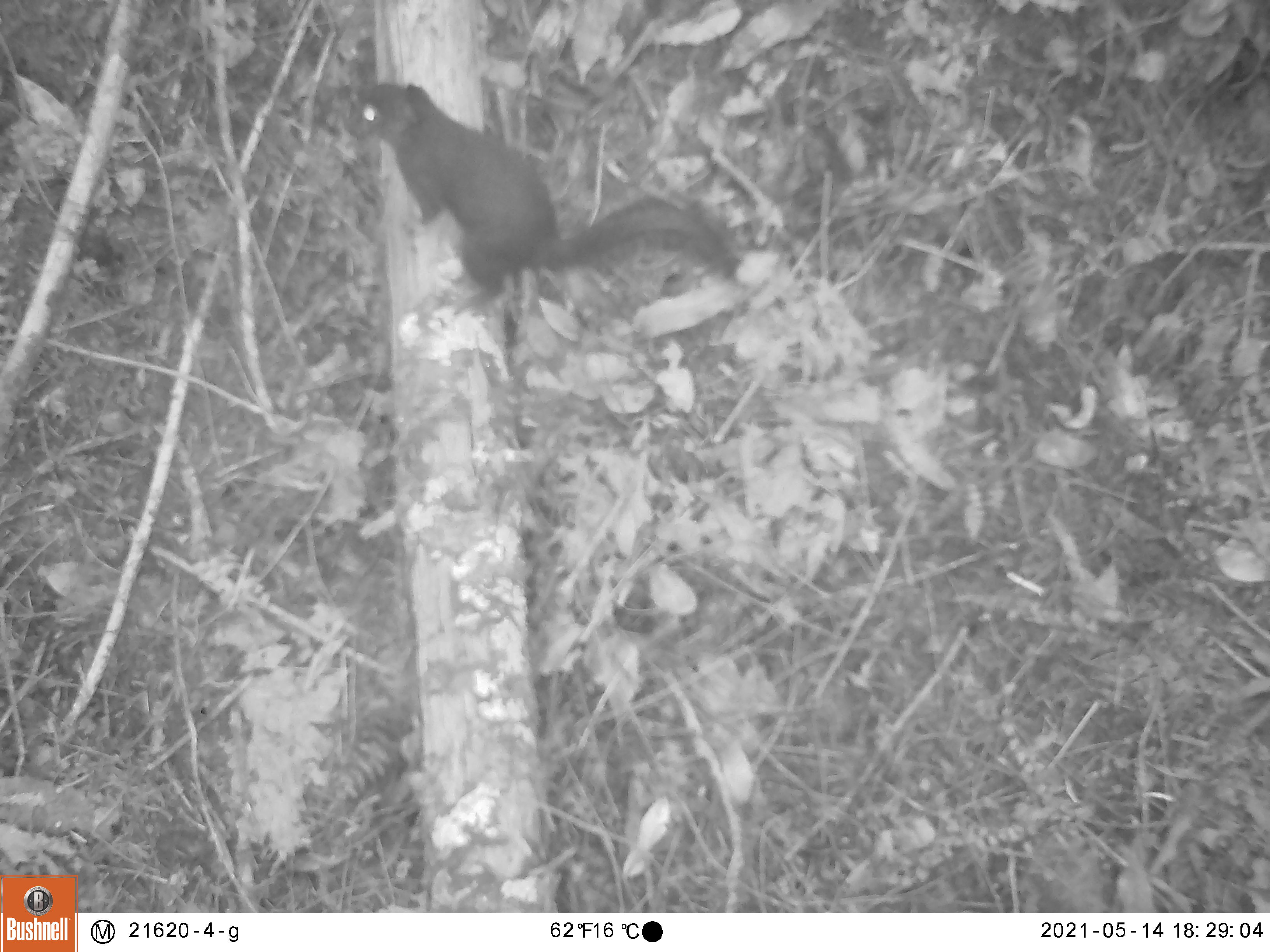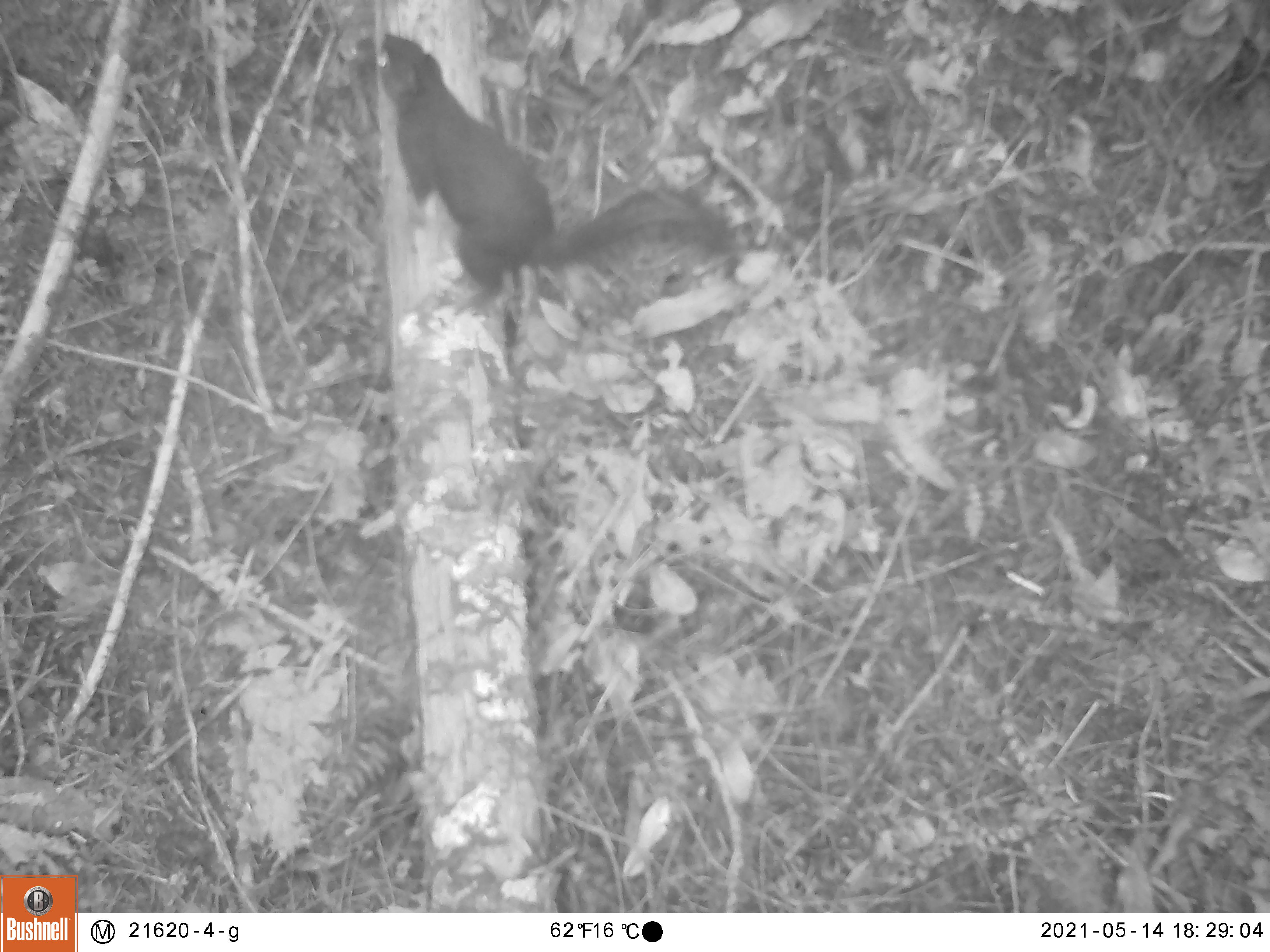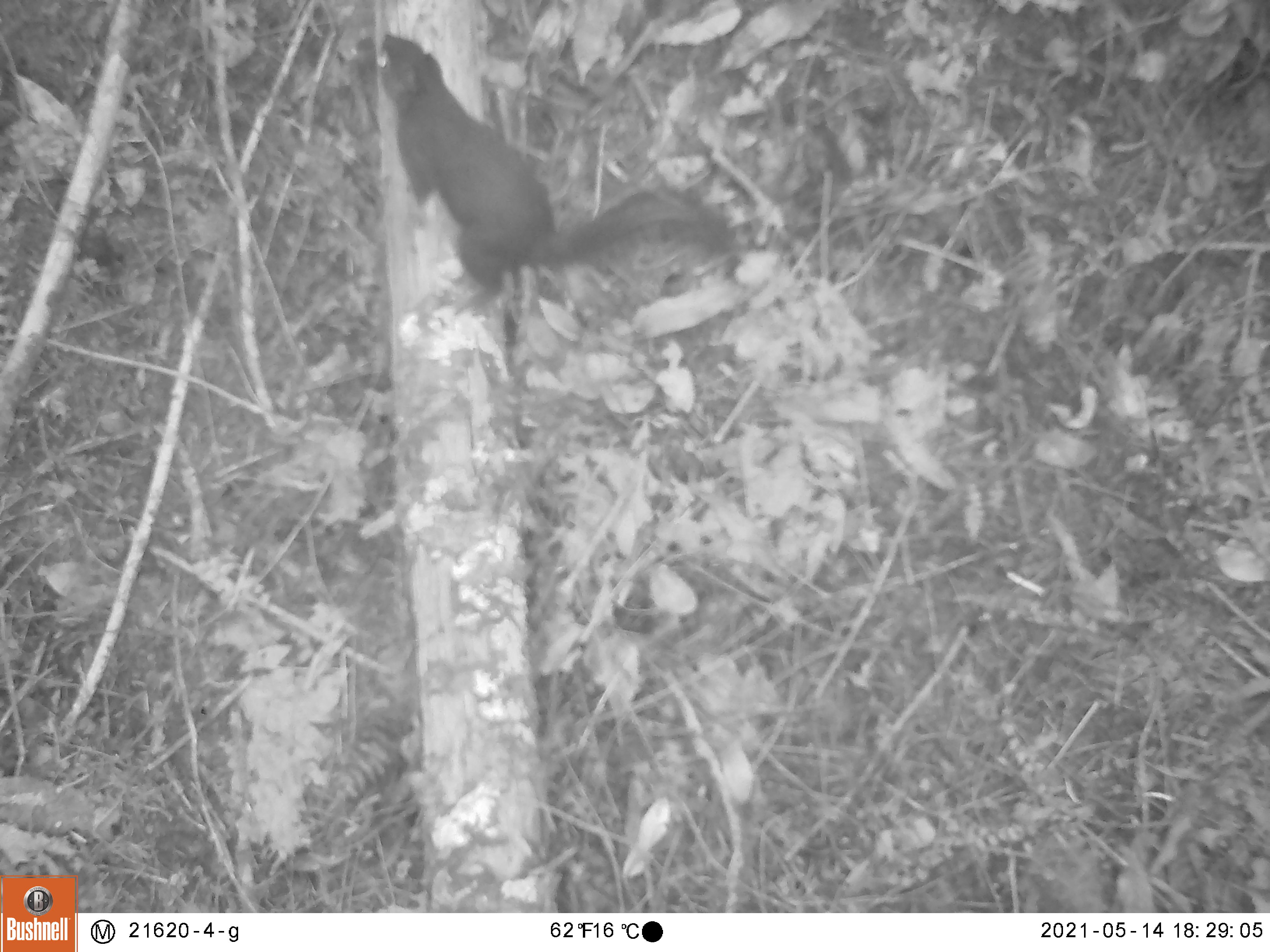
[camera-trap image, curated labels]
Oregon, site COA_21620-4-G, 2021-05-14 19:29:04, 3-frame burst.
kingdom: Animalia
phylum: Chordata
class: Mammalia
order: Rodentia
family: Sciuridae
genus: Tamiasciurus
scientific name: Tamiasciurus douglasii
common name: douglas squirrel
Douglas squirrel (Tamiasciurus douglasii).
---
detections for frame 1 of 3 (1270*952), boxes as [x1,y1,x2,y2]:
douglas squirrel: [335,73,748,335]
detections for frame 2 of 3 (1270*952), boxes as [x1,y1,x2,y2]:
douglas squirrel: [353,19,750,348]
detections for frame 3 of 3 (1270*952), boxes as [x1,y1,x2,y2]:
douglas squirrel: [350,19,745,332]